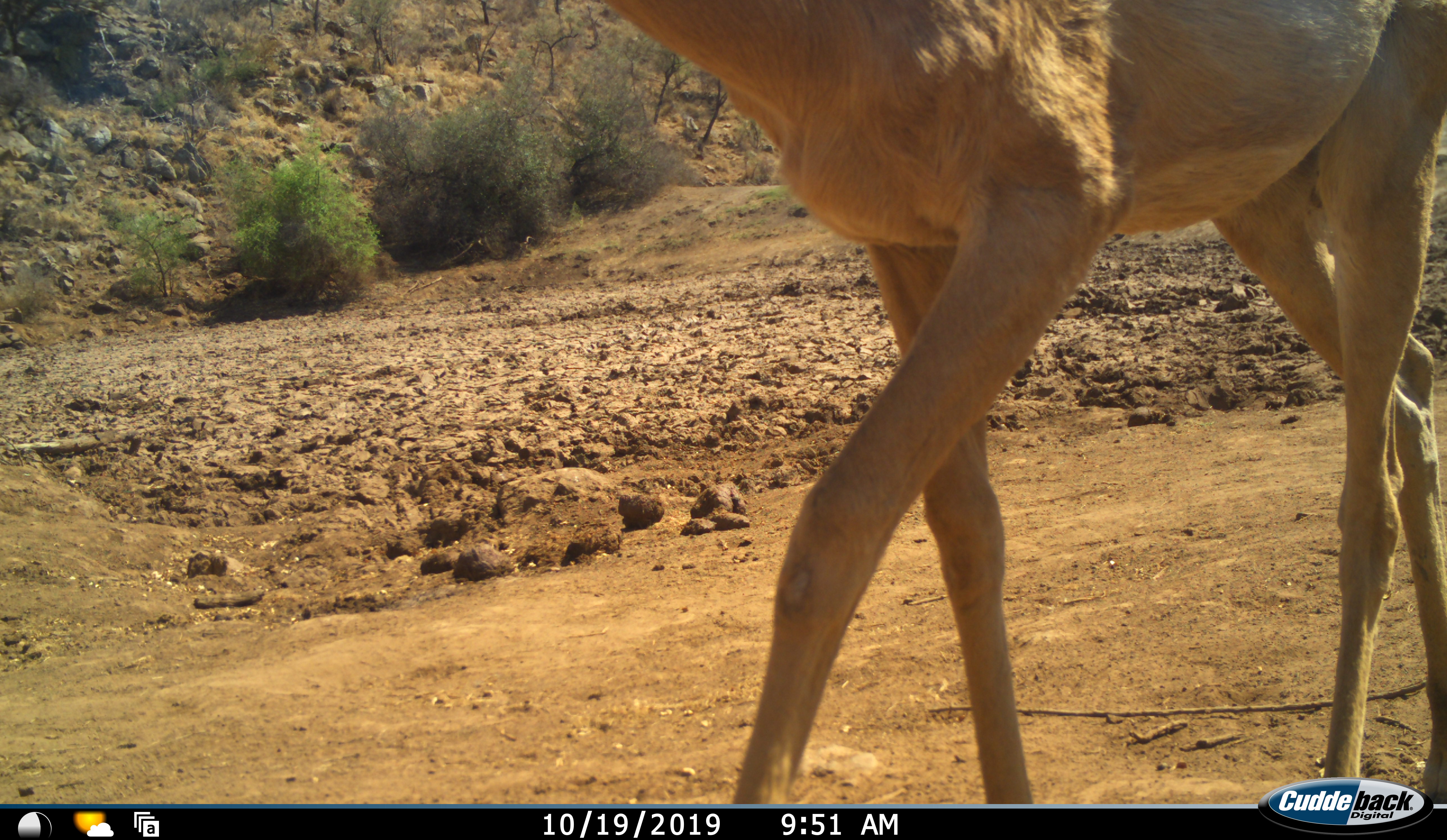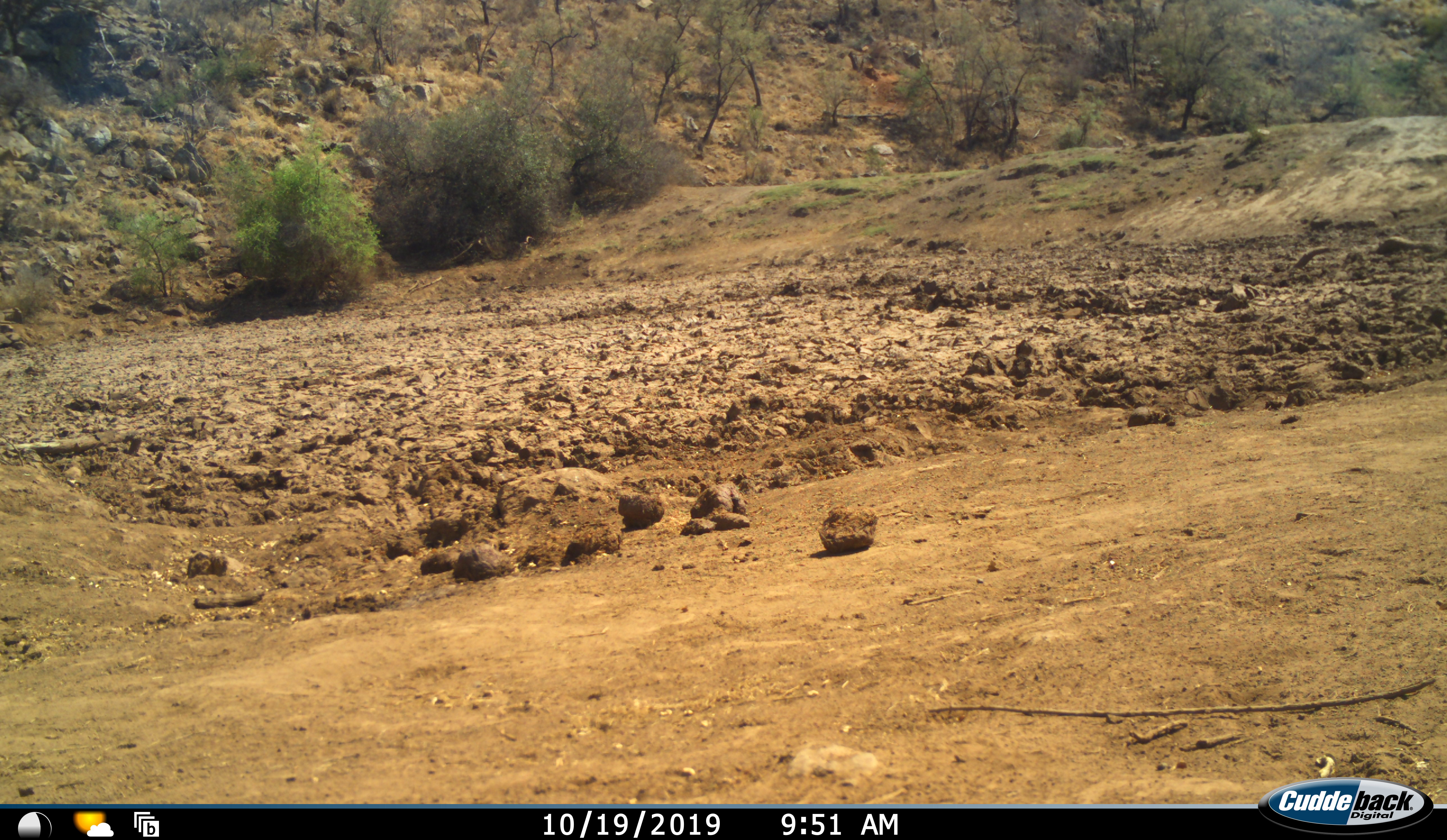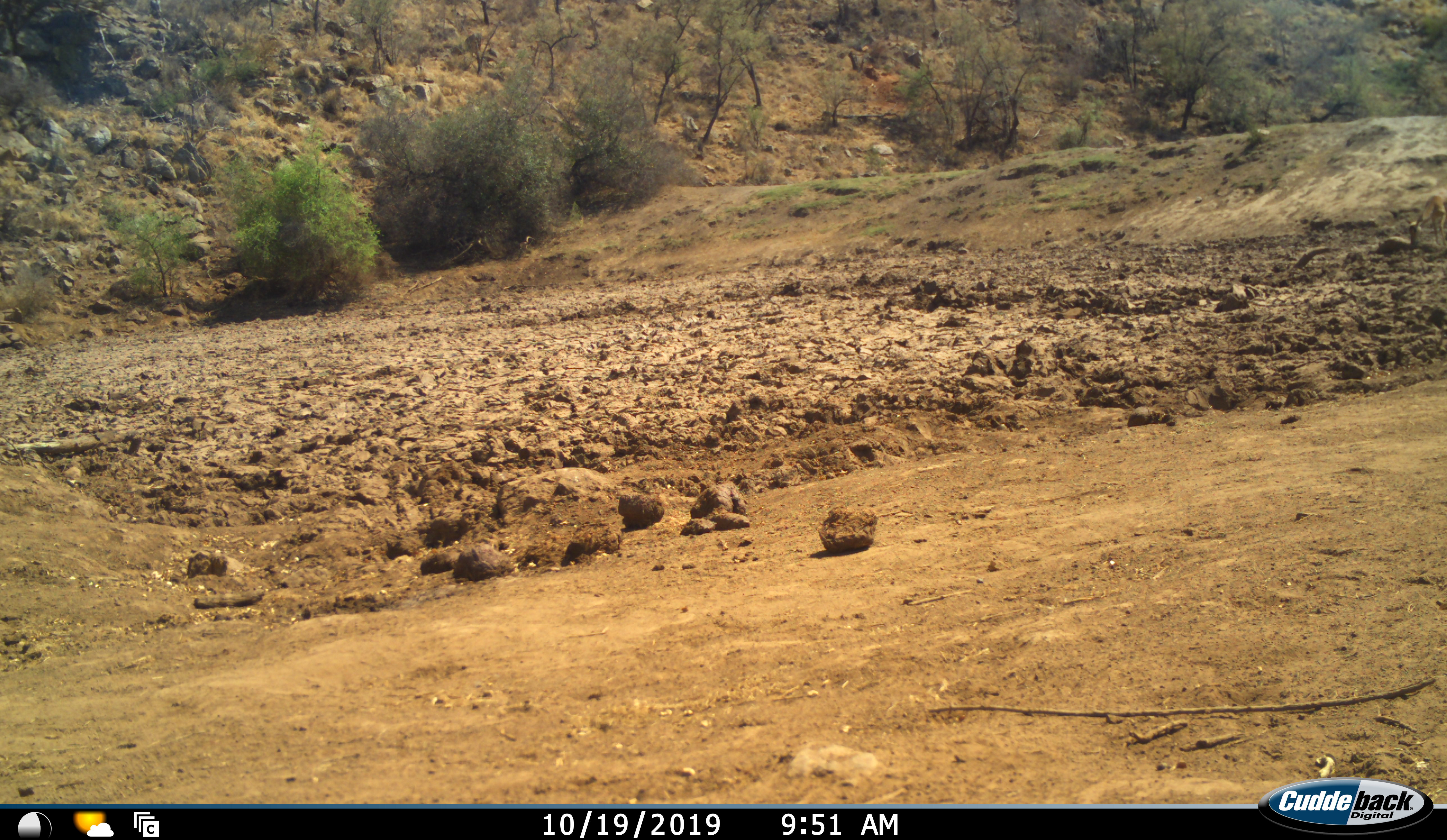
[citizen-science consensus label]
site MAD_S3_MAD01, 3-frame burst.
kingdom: Animalia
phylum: Chordata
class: Mammalia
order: Artiodactyla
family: Bovidae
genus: Aepyceros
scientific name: Aepyceros melampus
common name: impala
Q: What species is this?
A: Impala (Aepyceros melampus).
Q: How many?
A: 2.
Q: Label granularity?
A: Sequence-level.